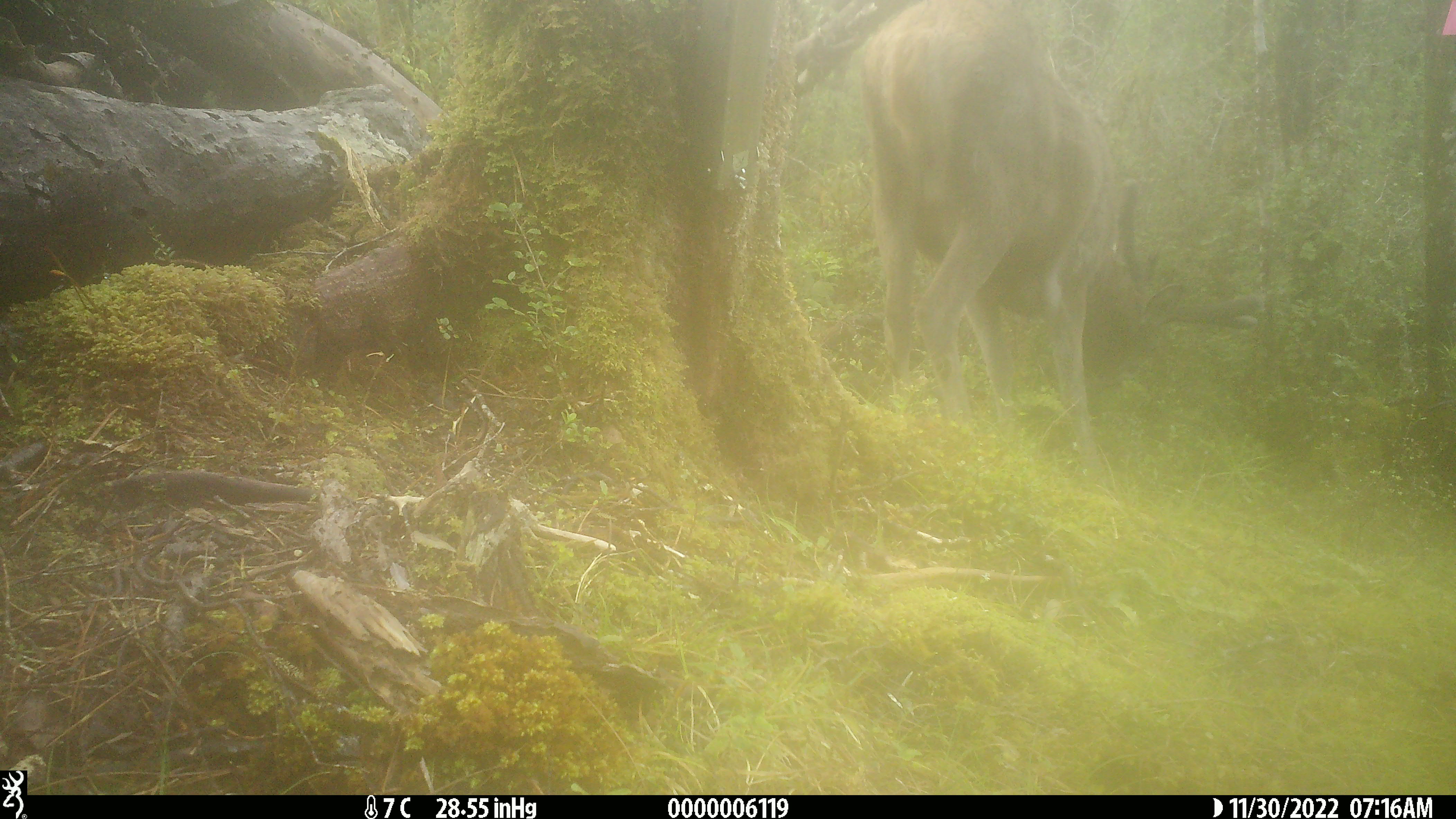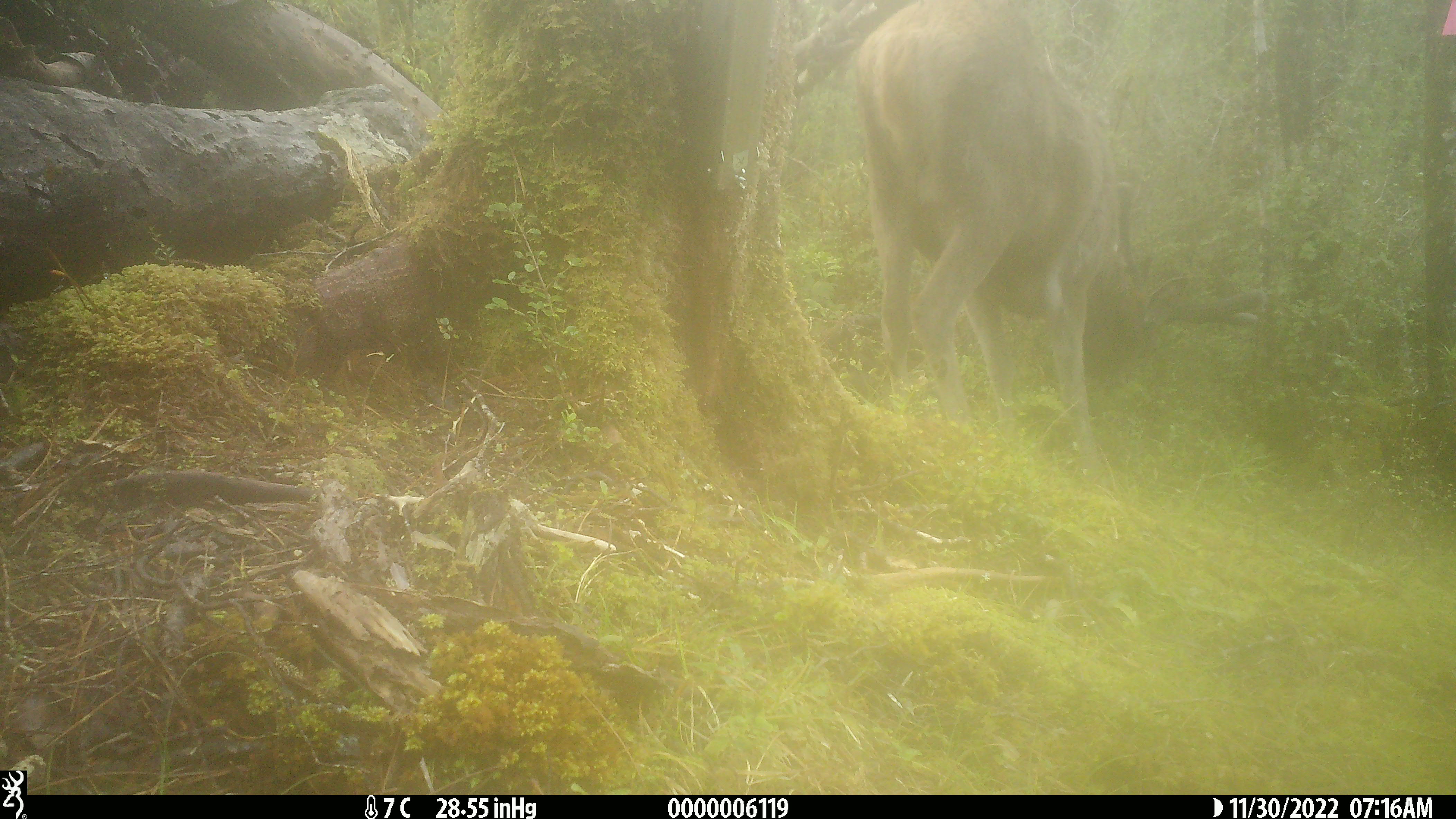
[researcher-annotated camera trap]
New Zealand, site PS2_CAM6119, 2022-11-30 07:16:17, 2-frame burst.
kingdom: Animalia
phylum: Chordata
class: Mammalia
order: Artiodactyla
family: Cervidae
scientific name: Cervidae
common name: deer